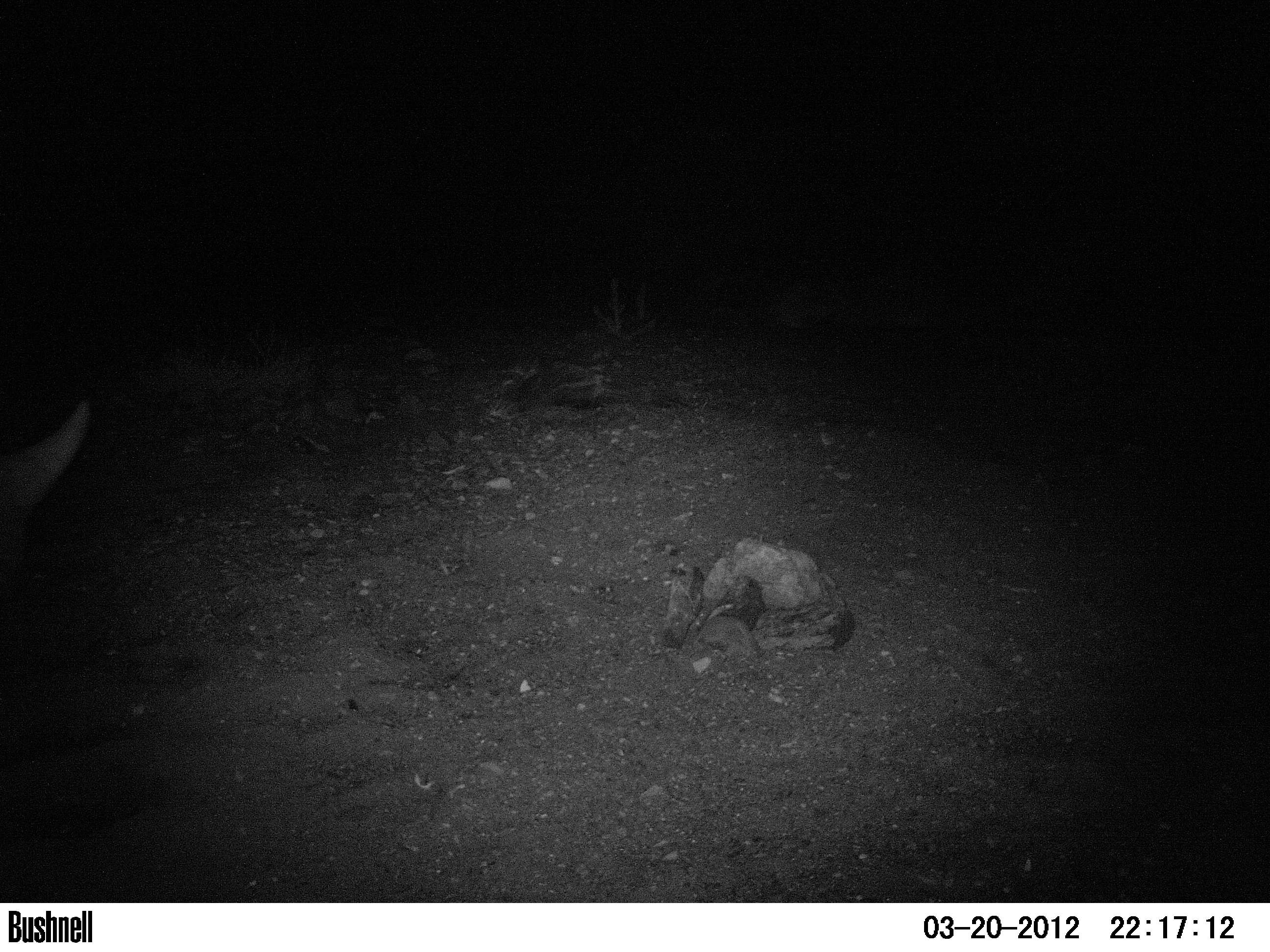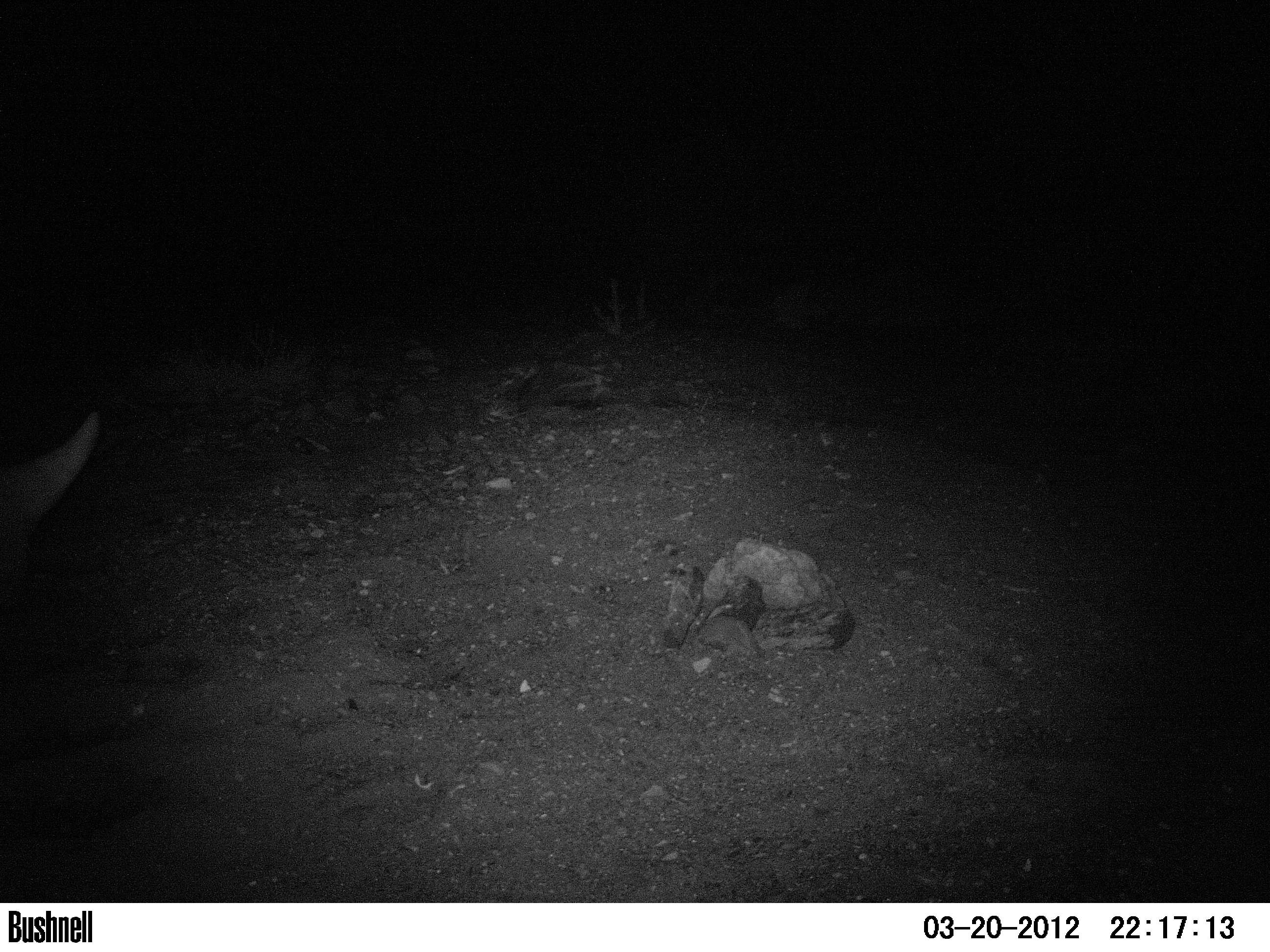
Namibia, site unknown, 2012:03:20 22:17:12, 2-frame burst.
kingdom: Animalia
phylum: Chordata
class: Mammalia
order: Perissodactyla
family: Rhinocerotidae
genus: Diceros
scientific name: Diceros bicornis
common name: black rhinoceros